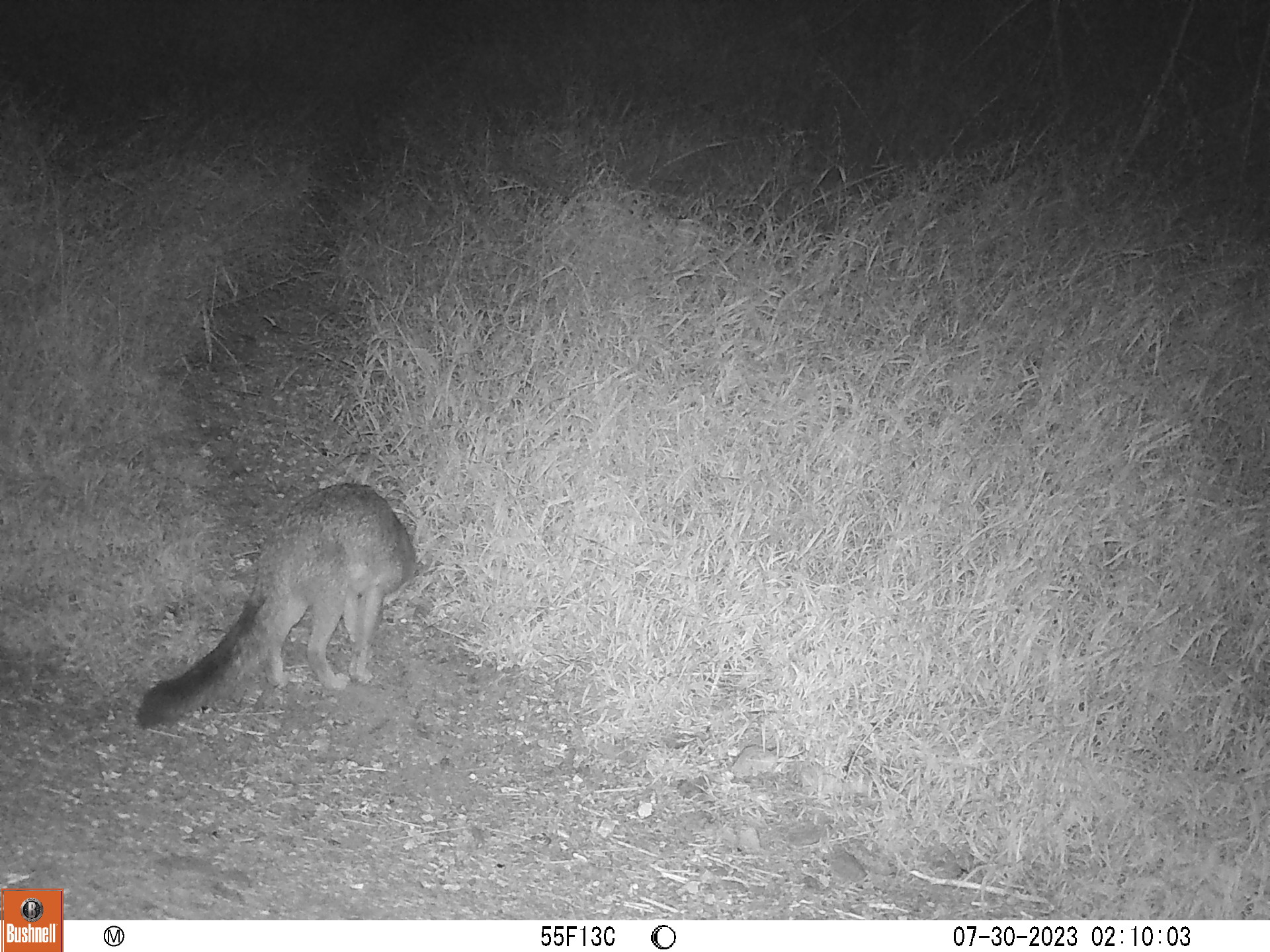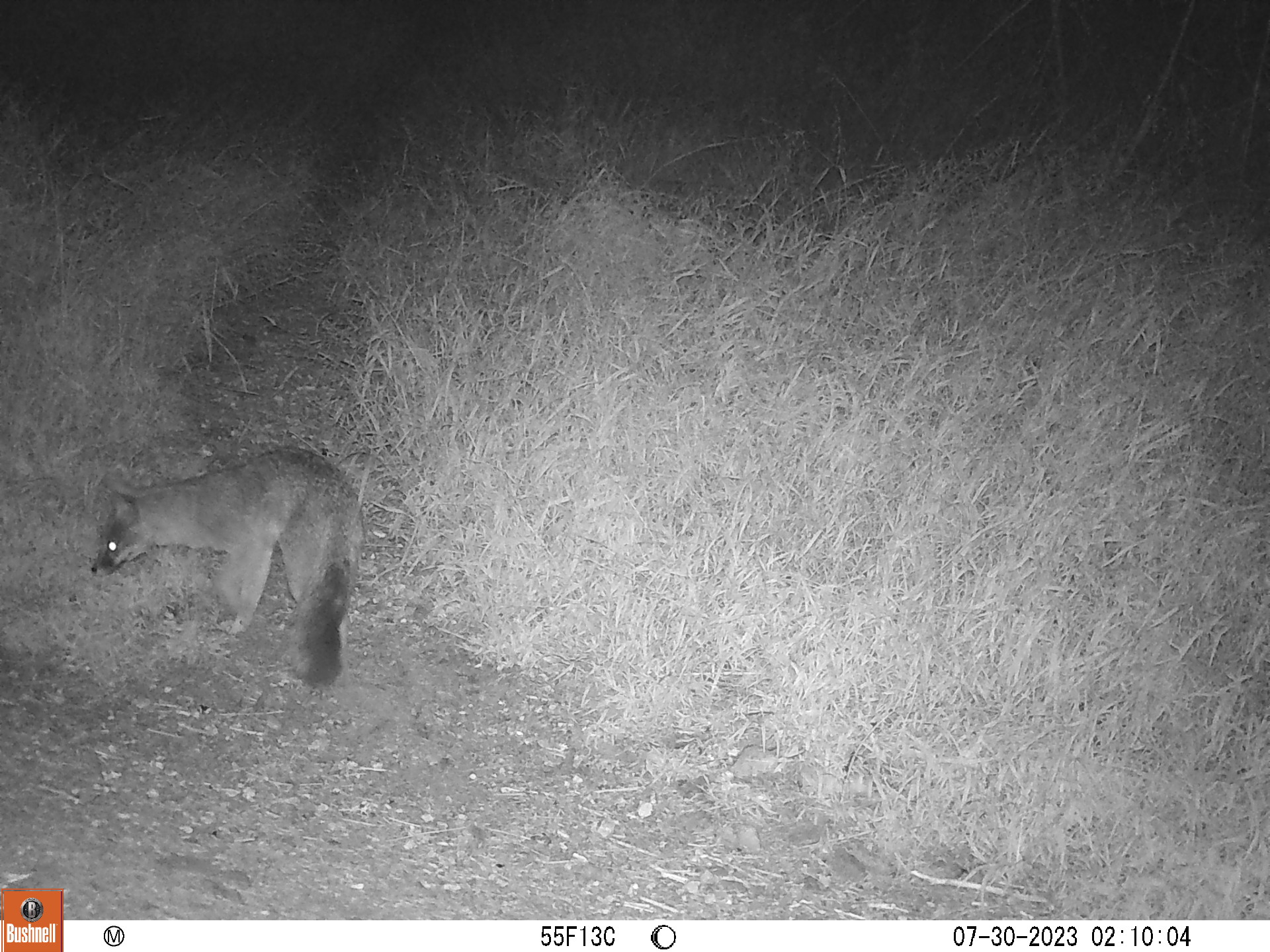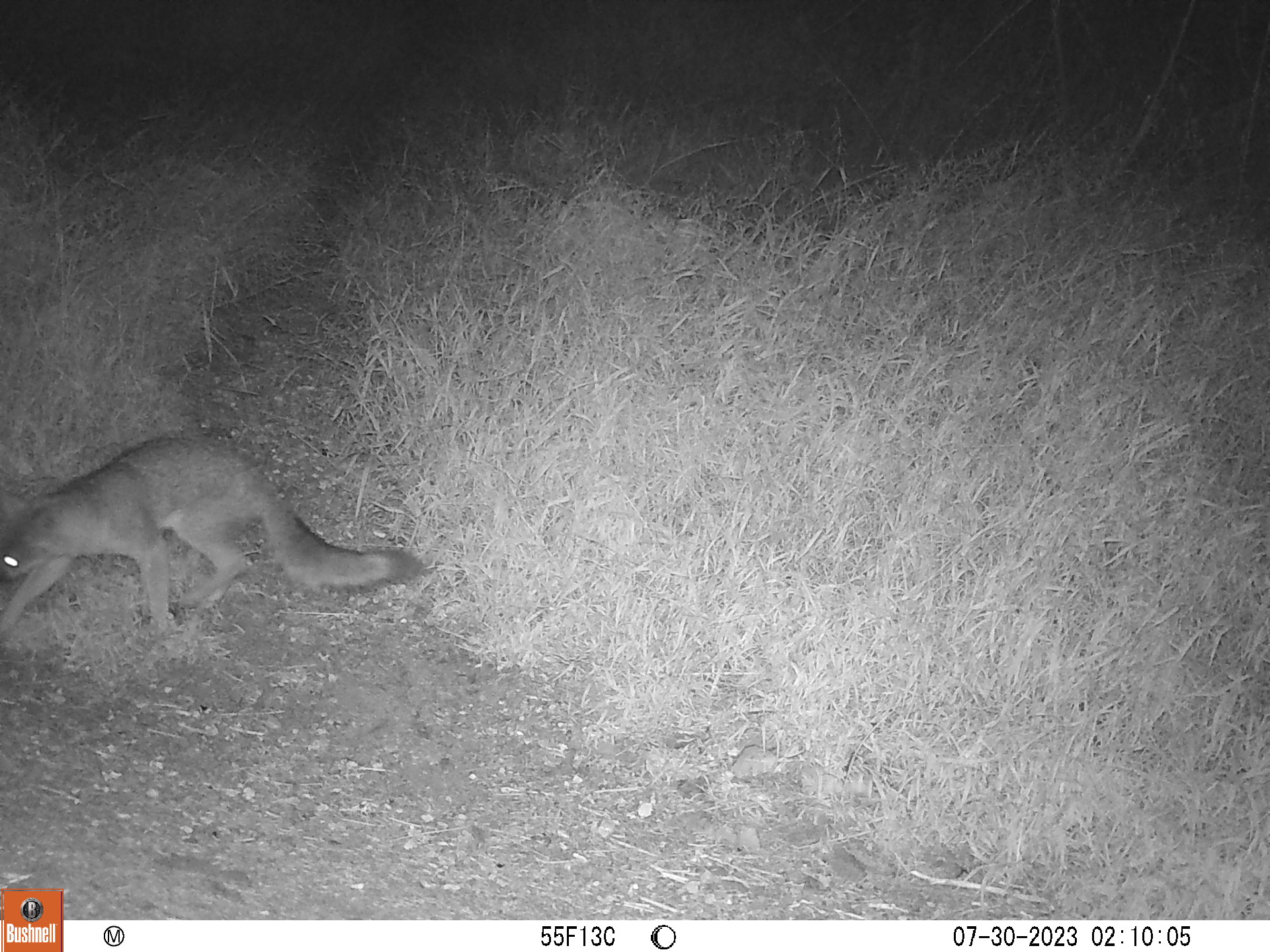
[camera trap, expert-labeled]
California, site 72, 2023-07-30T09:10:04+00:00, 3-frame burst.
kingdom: Animalia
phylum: Chordata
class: Mammalia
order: Carnivora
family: Canidae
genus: Urocyon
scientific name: Urocyon cinereoargenteus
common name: gray fox